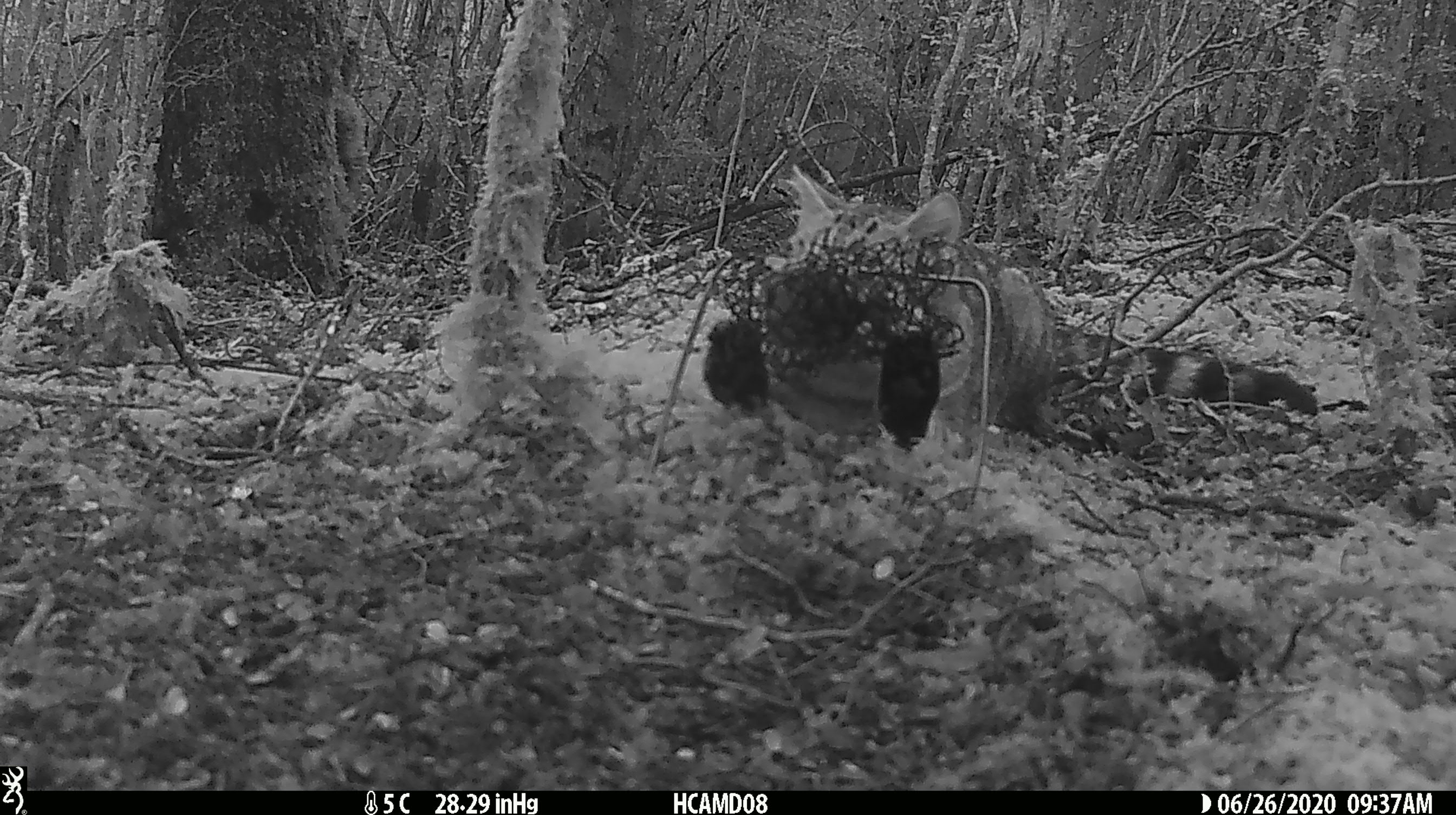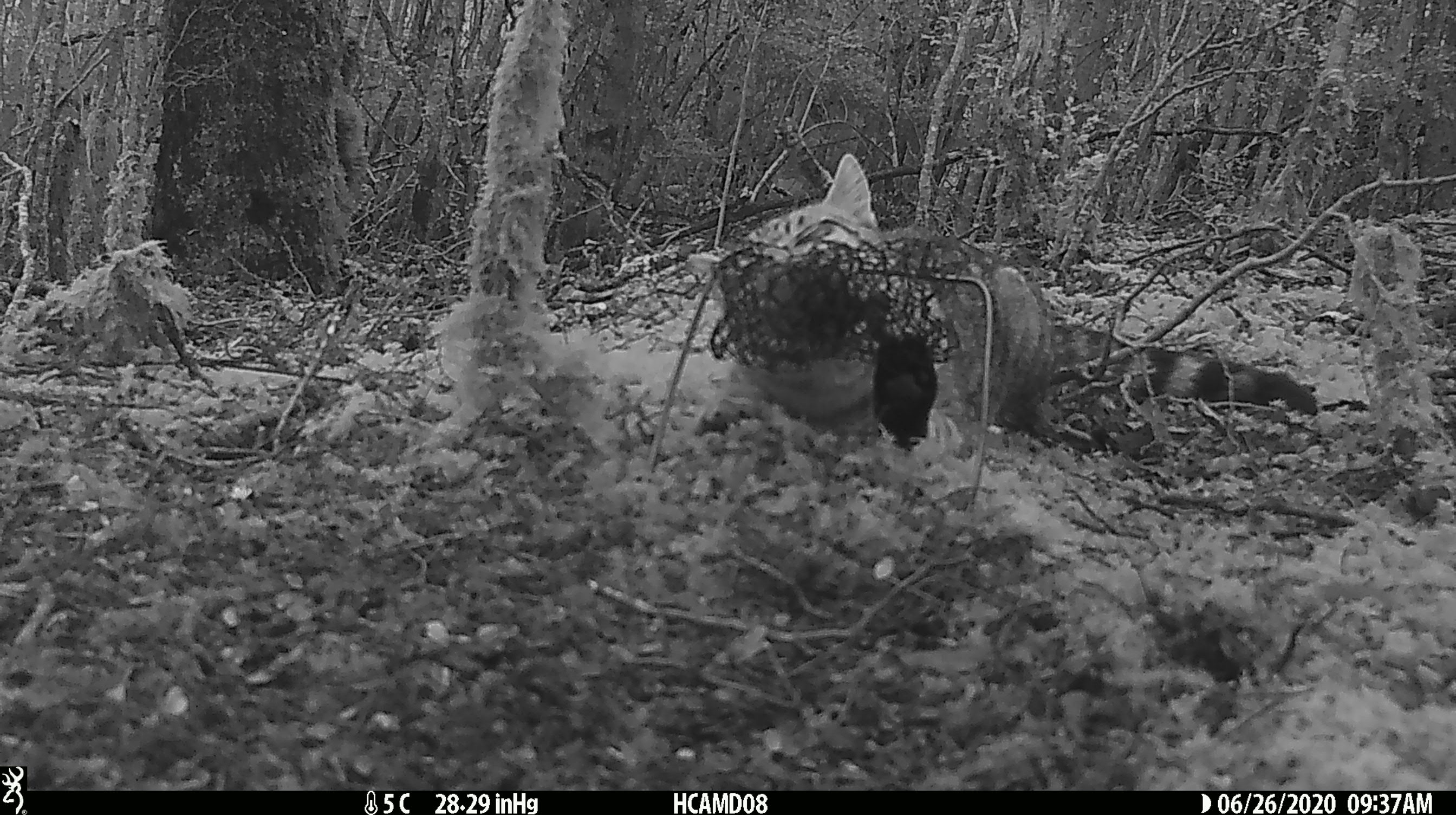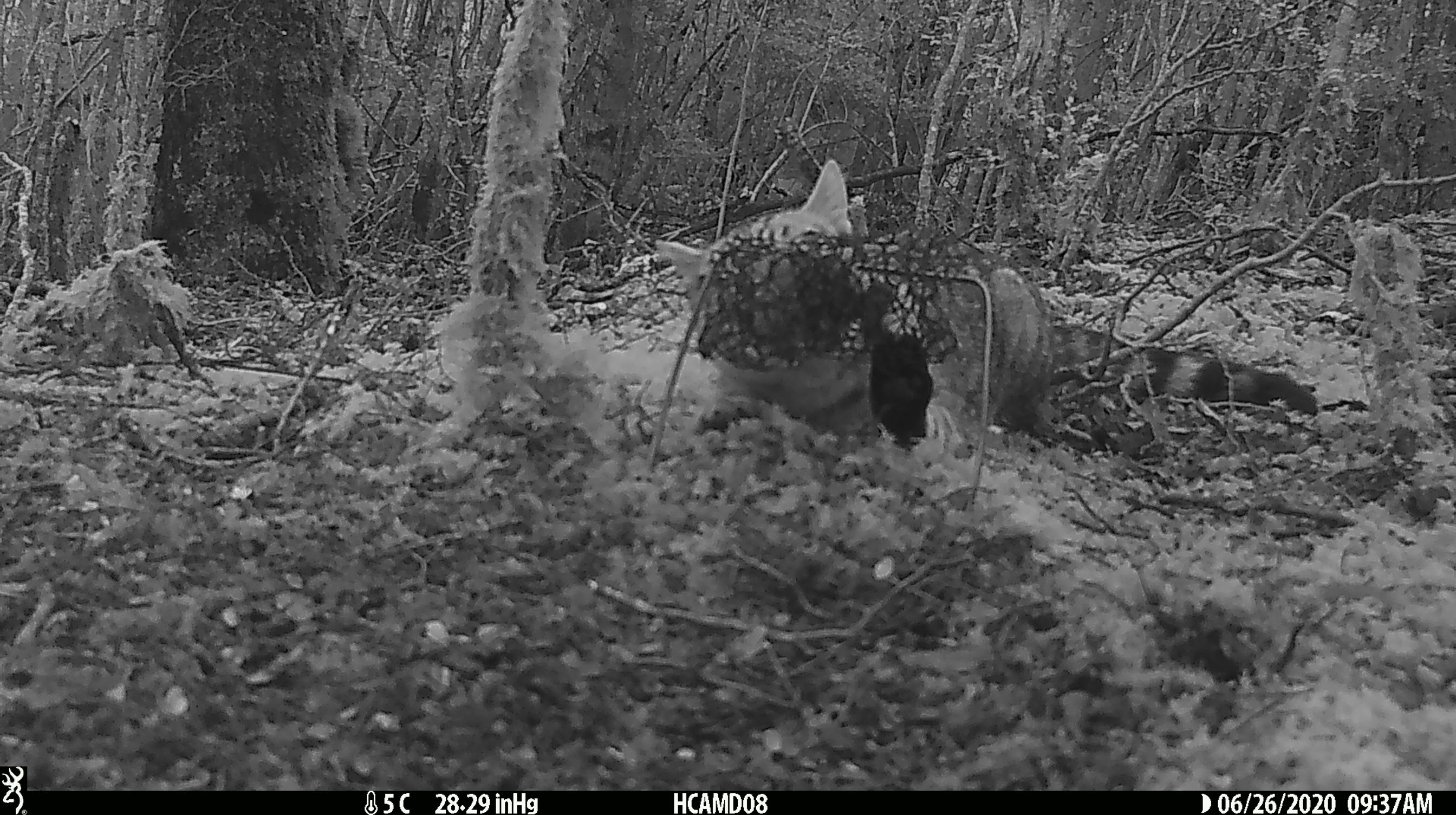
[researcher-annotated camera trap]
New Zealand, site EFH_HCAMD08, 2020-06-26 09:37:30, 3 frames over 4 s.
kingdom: Animalia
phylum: Chordata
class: Mammalia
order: Carnivora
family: Felidae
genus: Felis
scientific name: Felis catus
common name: domestic cat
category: cat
Cat (domestic cat) (Felis catus).